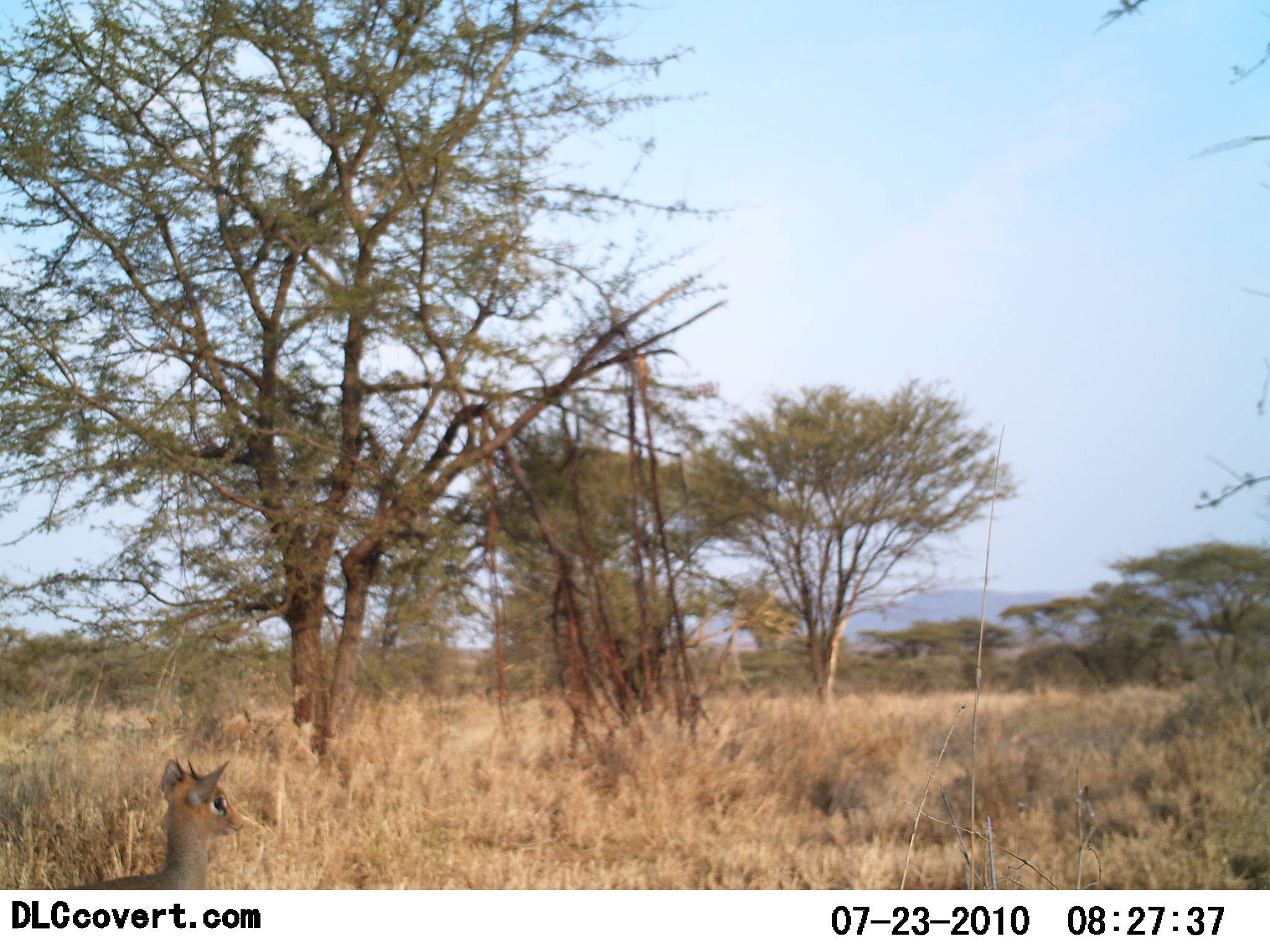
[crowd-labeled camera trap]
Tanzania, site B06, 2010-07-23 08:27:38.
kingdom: Animalia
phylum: Chordata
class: Mammalia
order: Artiodactyla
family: Bovidae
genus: Madoqua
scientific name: Madoqua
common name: dikdik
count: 1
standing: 100%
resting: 0%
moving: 0%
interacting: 0%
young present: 0%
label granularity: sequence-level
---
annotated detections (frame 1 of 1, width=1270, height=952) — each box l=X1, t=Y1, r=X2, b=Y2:
animal: l=56, t=757, r=246, b=890